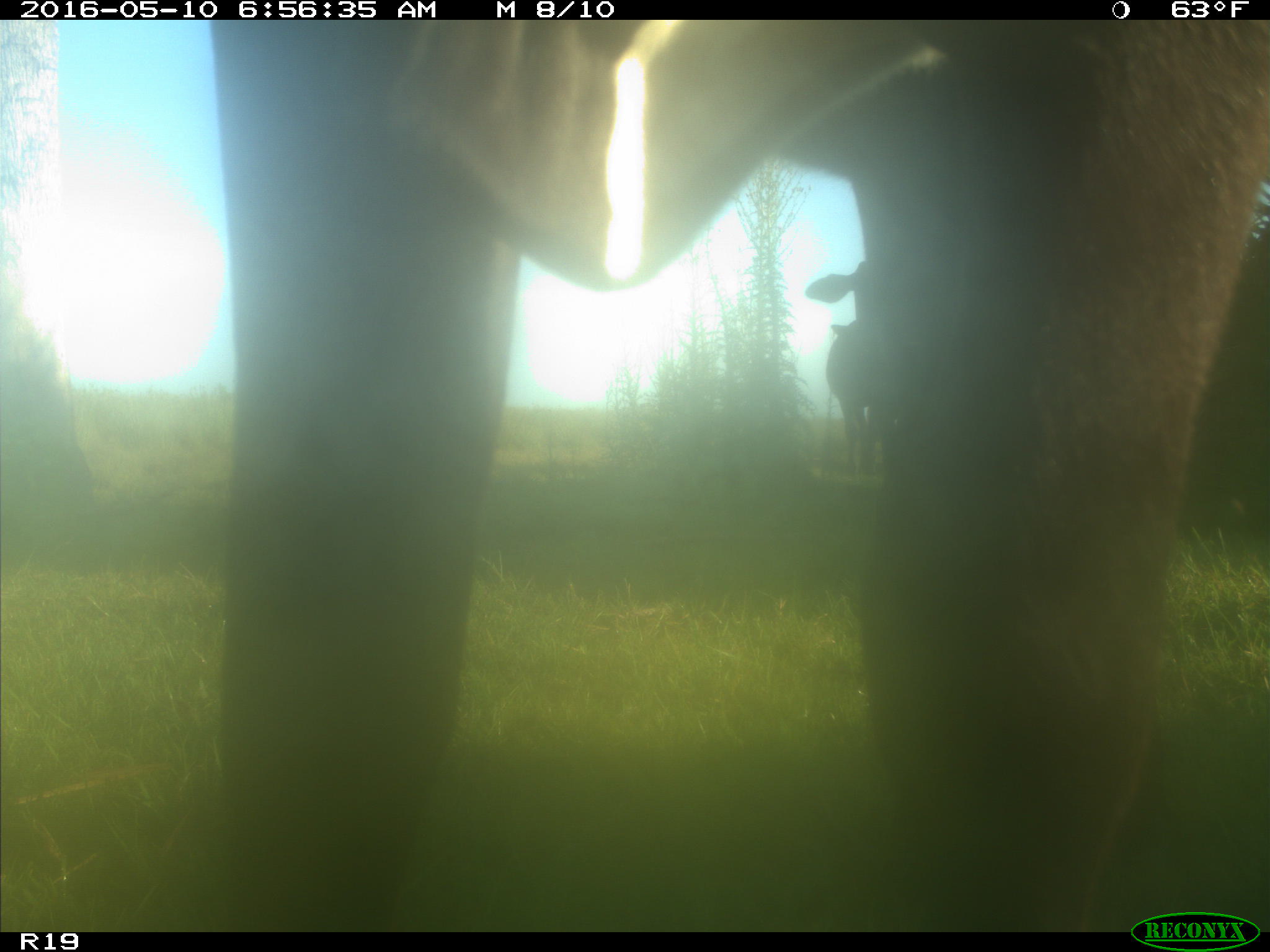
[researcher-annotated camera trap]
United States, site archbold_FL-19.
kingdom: Animalia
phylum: Chordata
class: Mammalia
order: Artiodactyla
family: Bovidae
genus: Bos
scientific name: Bos taurus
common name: domestic cow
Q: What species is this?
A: Bos taurus (domestic cow).